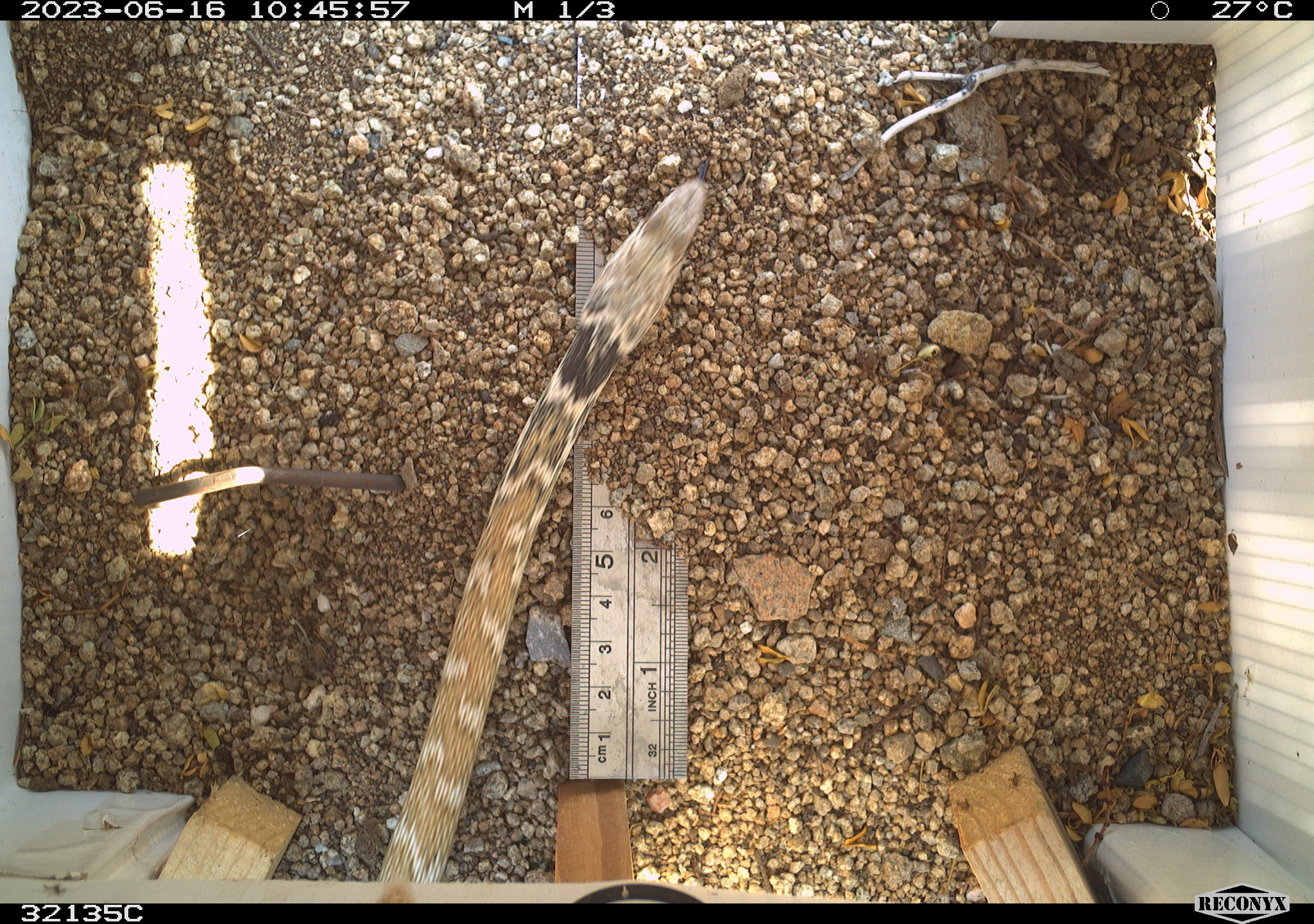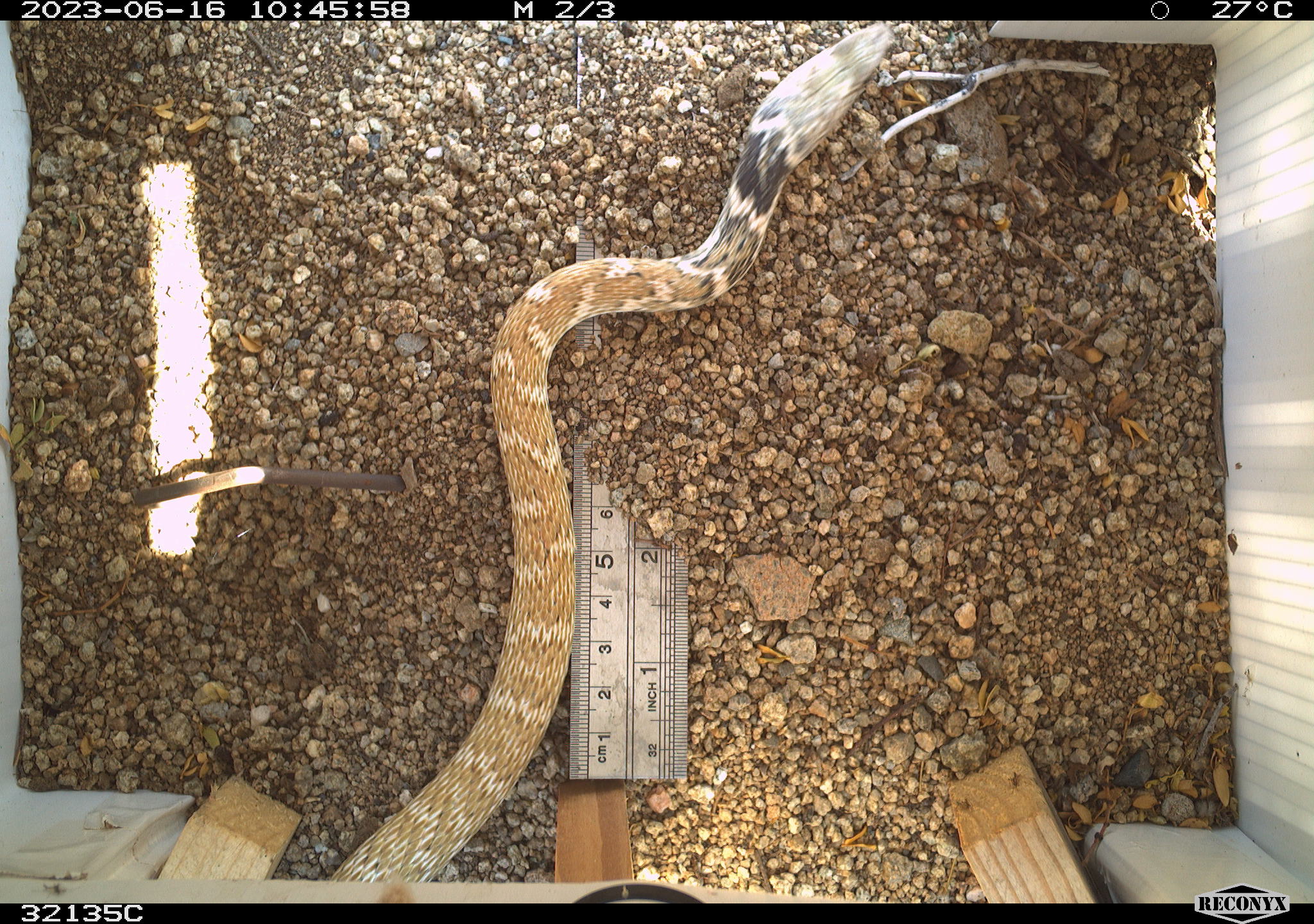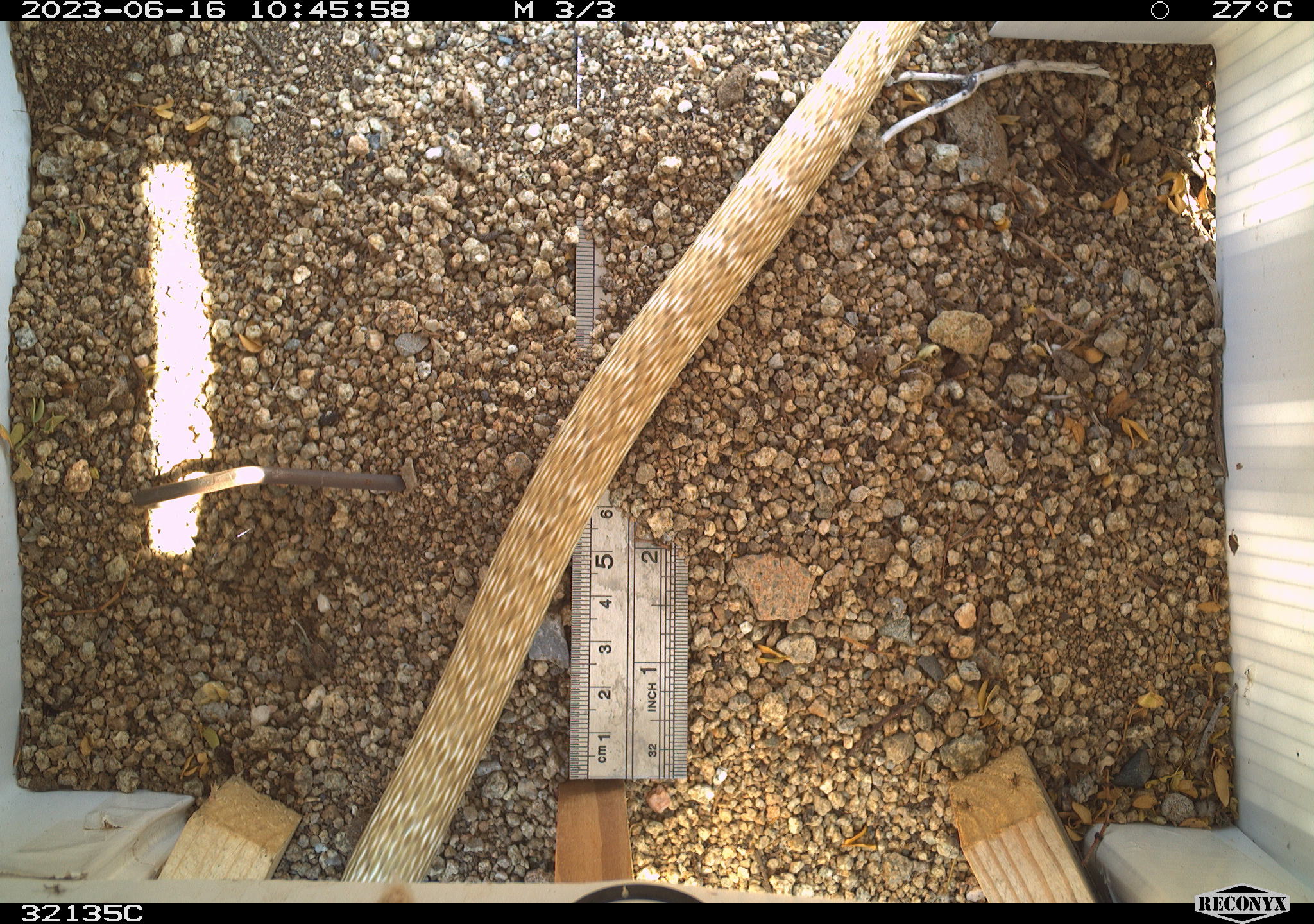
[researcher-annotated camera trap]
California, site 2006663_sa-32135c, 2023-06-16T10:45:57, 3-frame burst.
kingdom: Animalia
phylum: Chordata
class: Reptilia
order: Squamata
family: Colubridae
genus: Masticophis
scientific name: Masticophis flagellum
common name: coachwhip